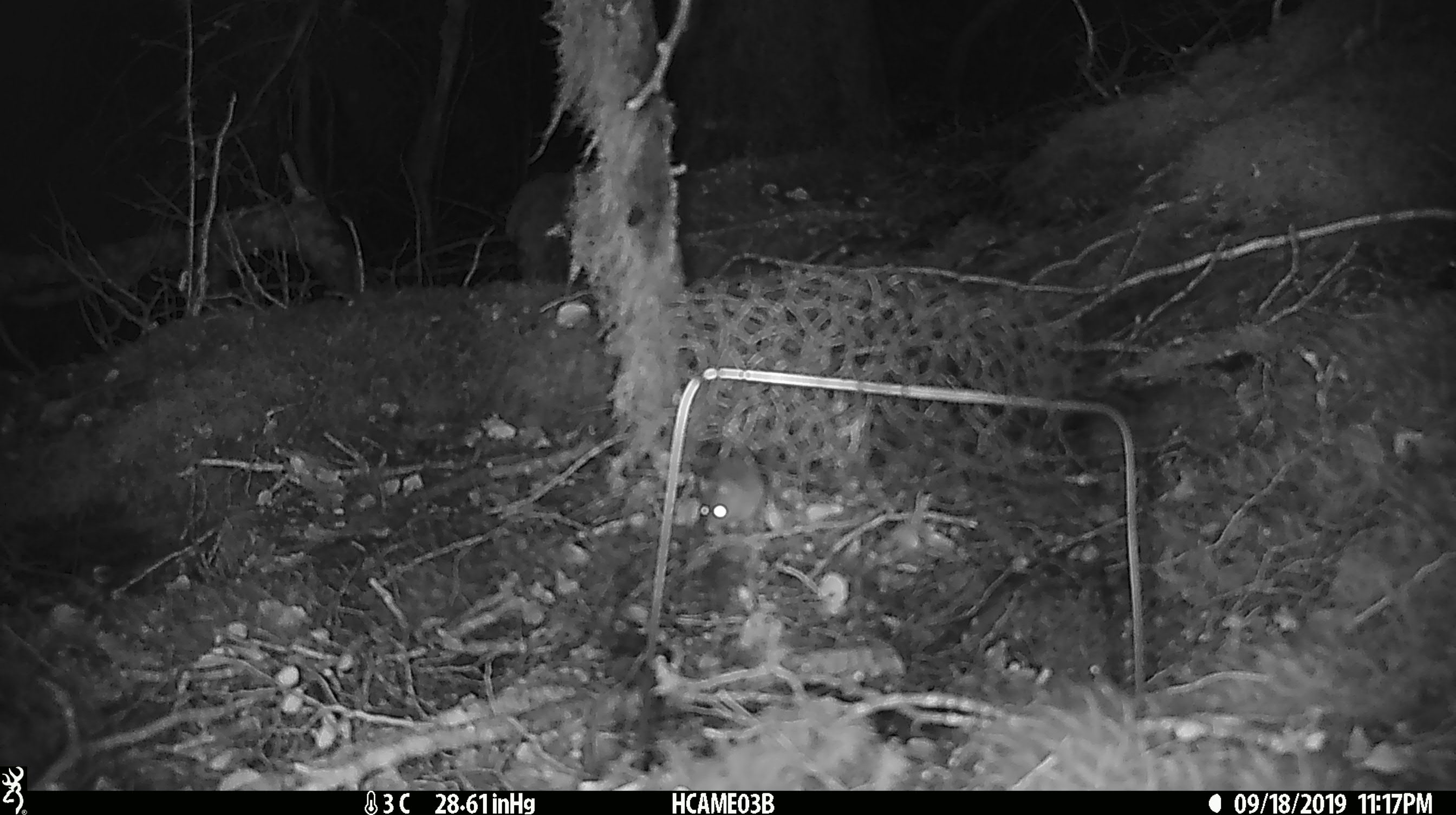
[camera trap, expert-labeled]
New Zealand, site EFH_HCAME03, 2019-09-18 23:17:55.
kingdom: Animalia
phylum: Chordata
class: Mammalia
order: Rodentia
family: Muridae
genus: Mus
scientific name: Mus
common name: mouse